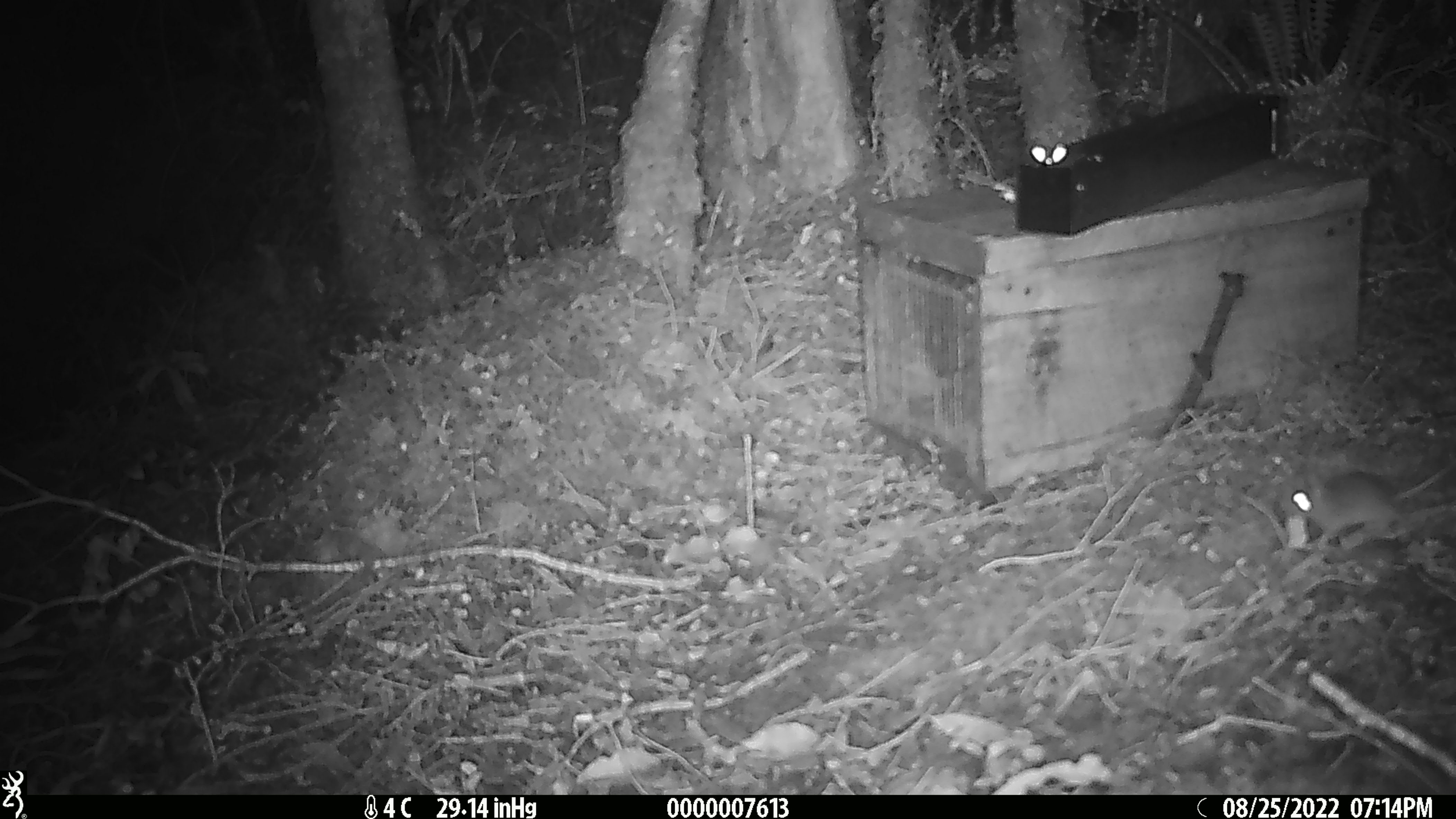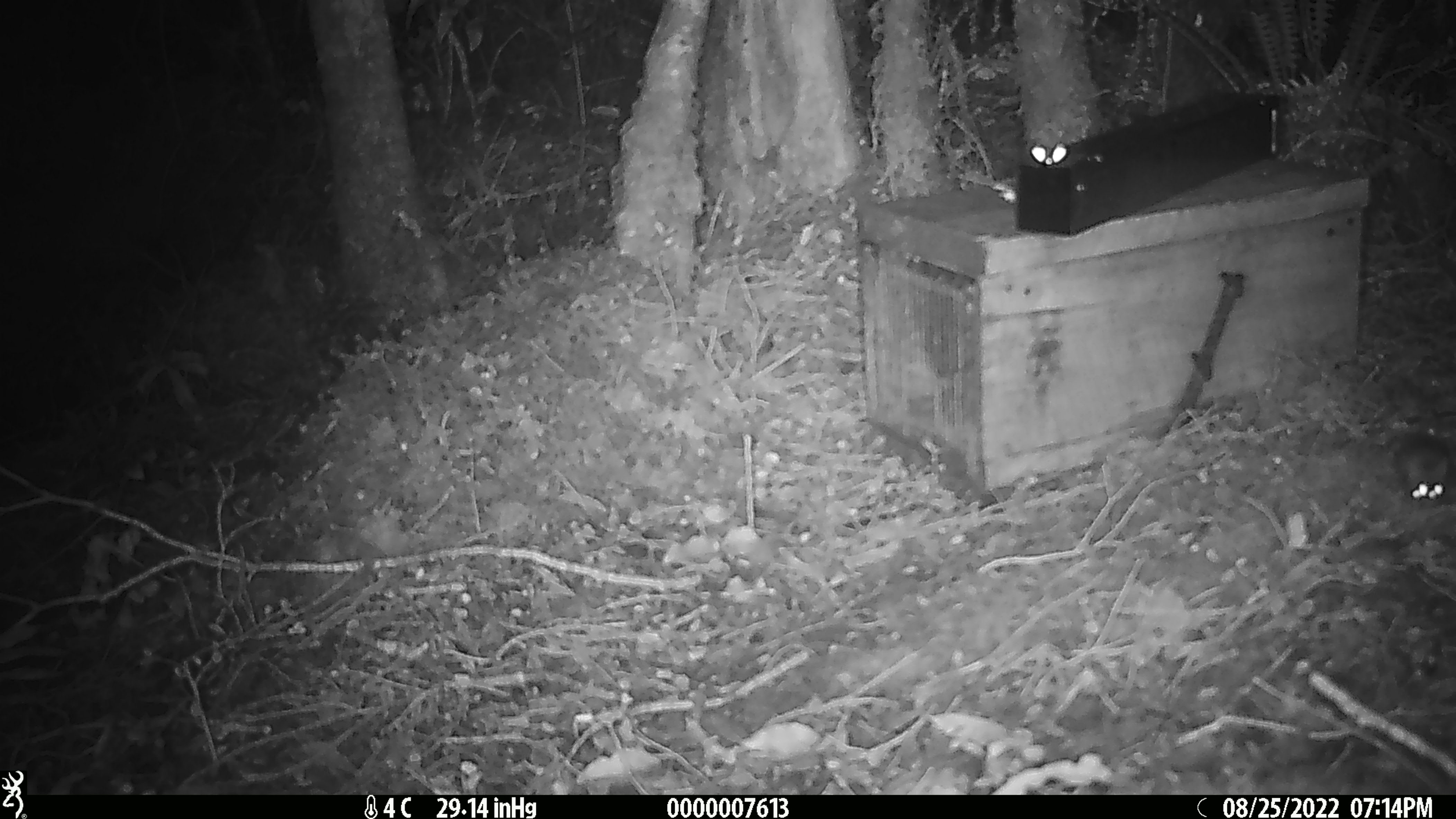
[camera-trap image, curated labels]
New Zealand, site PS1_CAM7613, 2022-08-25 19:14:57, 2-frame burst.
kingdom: Animalia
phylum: Chordata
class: Mammalia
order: Rodentia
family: Muridae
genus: Mus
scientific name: Mus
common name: mouse